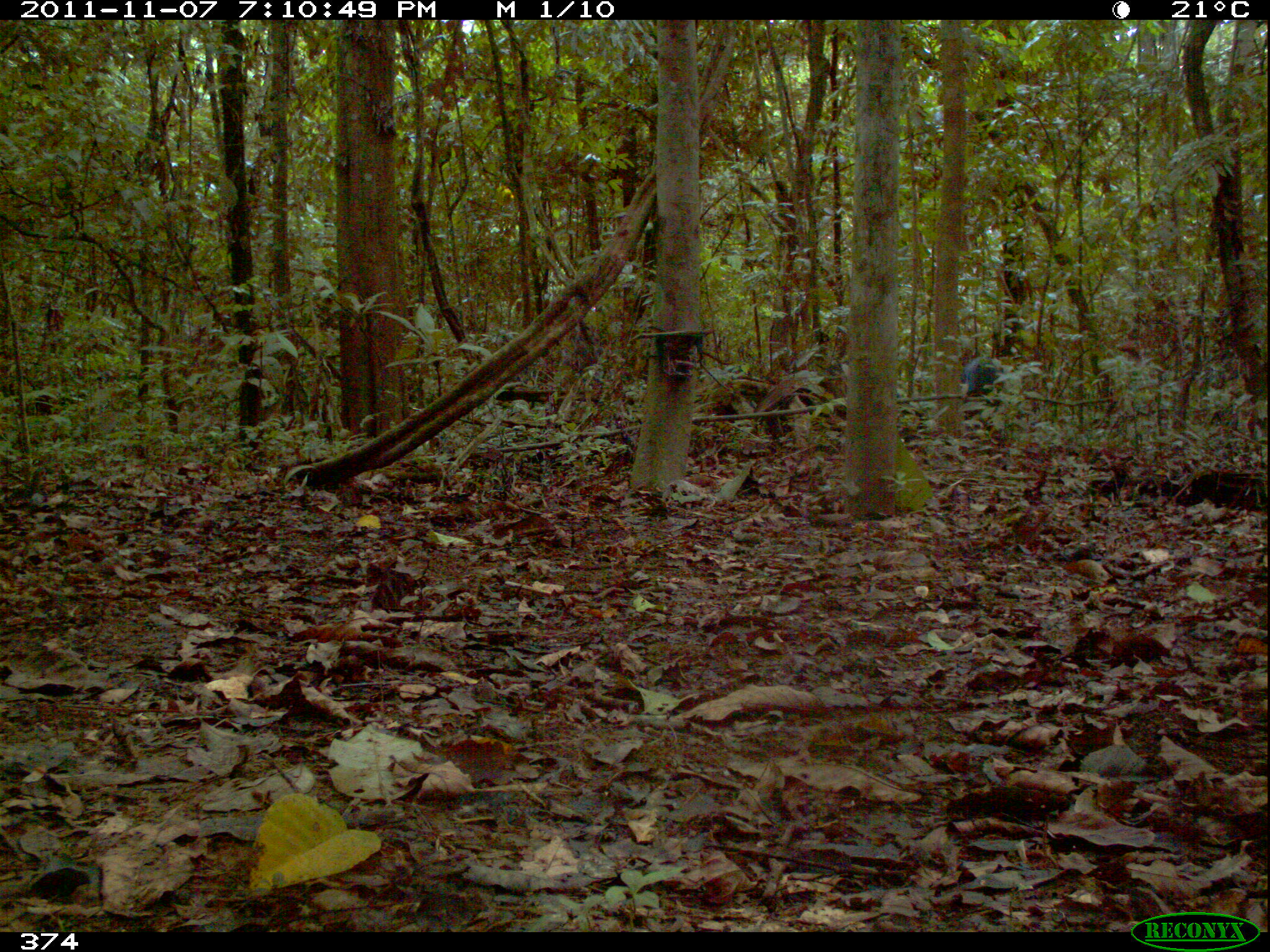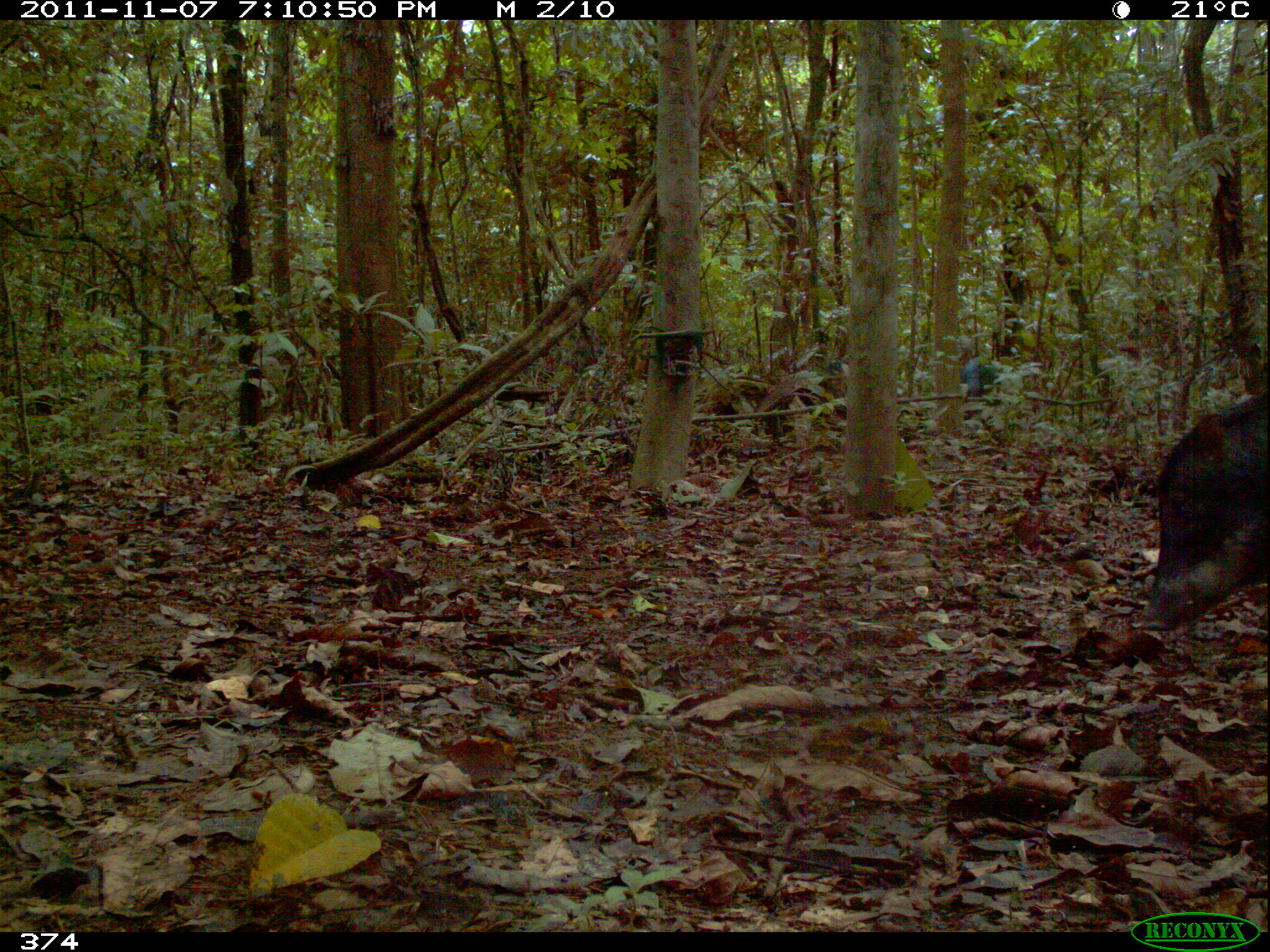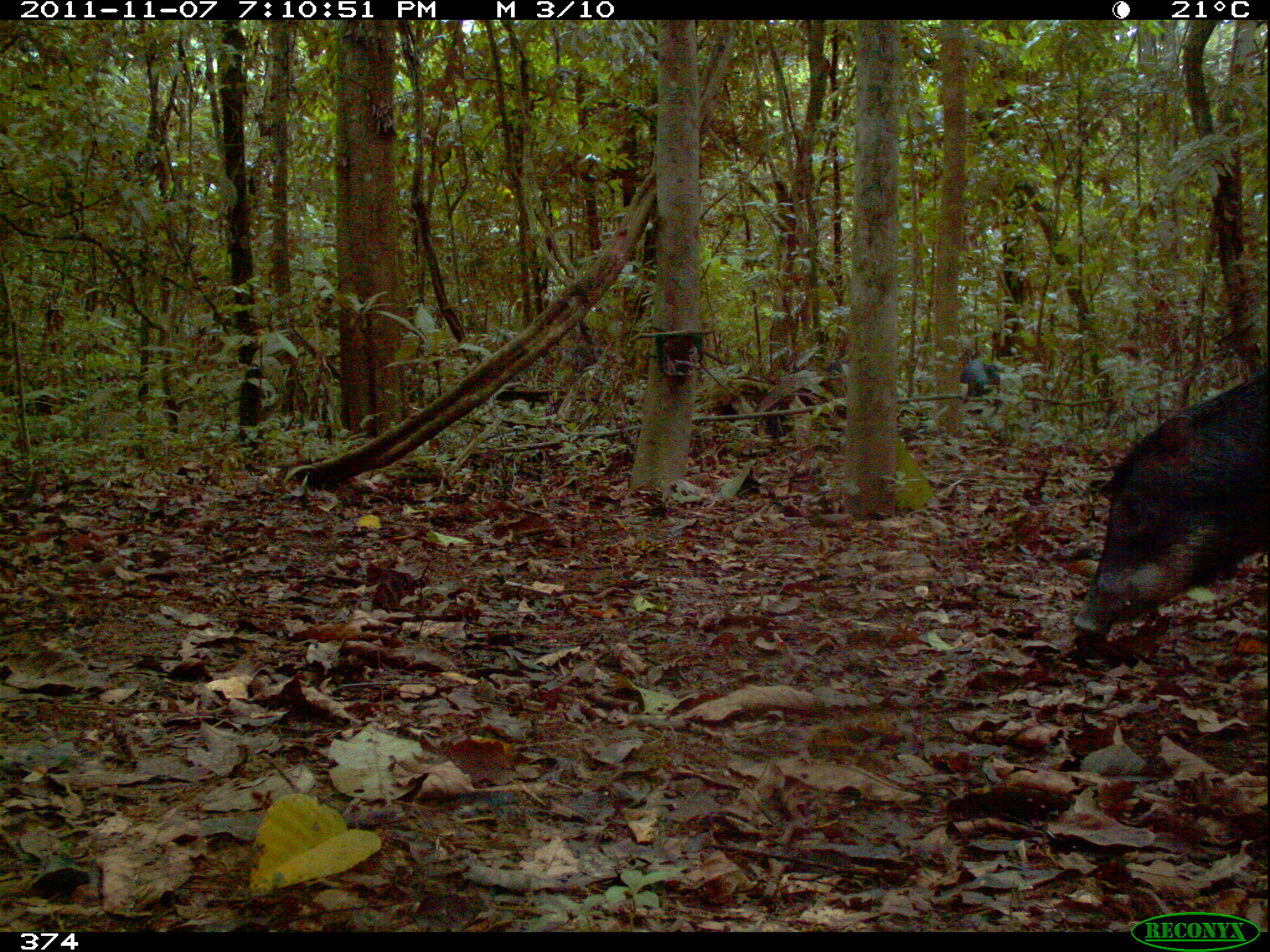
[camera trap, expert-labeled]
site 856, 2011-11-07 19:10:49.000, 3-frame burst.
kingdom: Animalia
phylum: Chordata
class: Mammalia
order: Artiodactyla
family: Tayassuidae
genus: Tayassu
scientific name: Tayassu pecari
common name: white-lipped peccary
Tayassu pecari (white-lipped peccary).